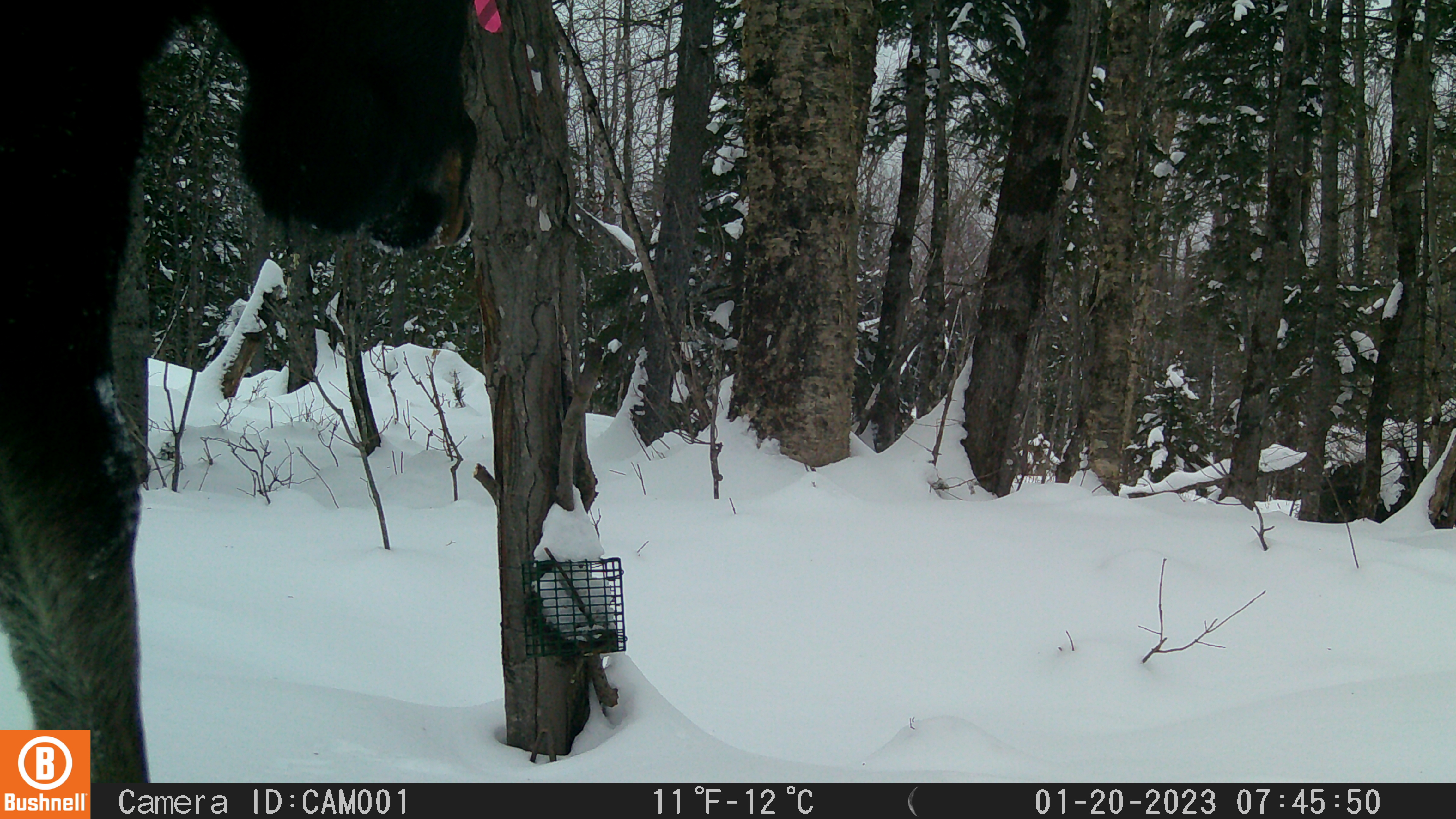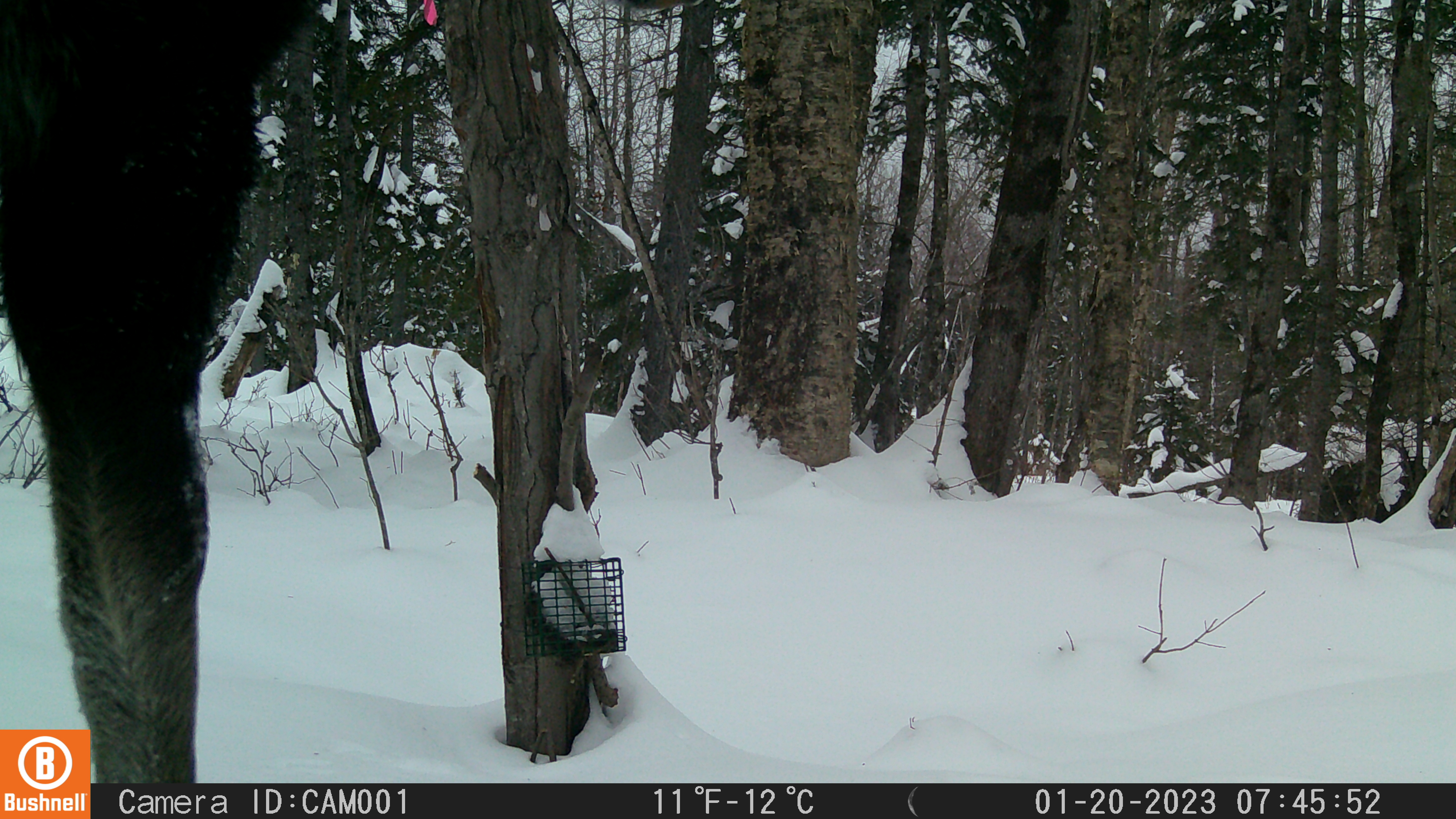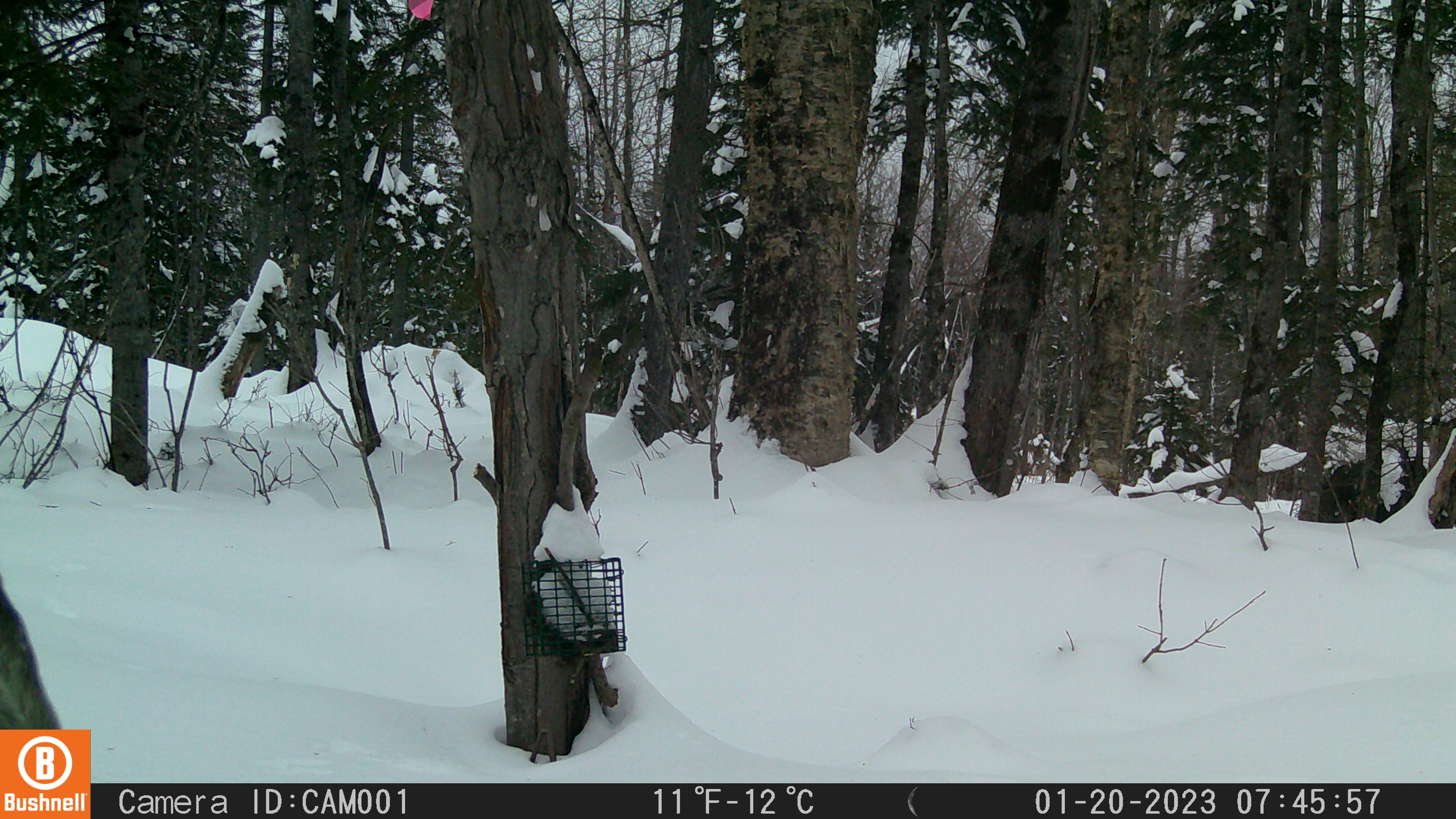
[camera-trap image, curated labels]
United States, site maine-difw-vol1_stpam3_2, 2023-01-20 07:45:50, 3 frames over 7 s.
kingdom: Animalia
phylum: Chordata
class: Mammalia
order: Artiodactyla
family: Cervidae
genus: Alces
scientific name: Alces alces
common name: moose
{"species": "moose (Alces alces)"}